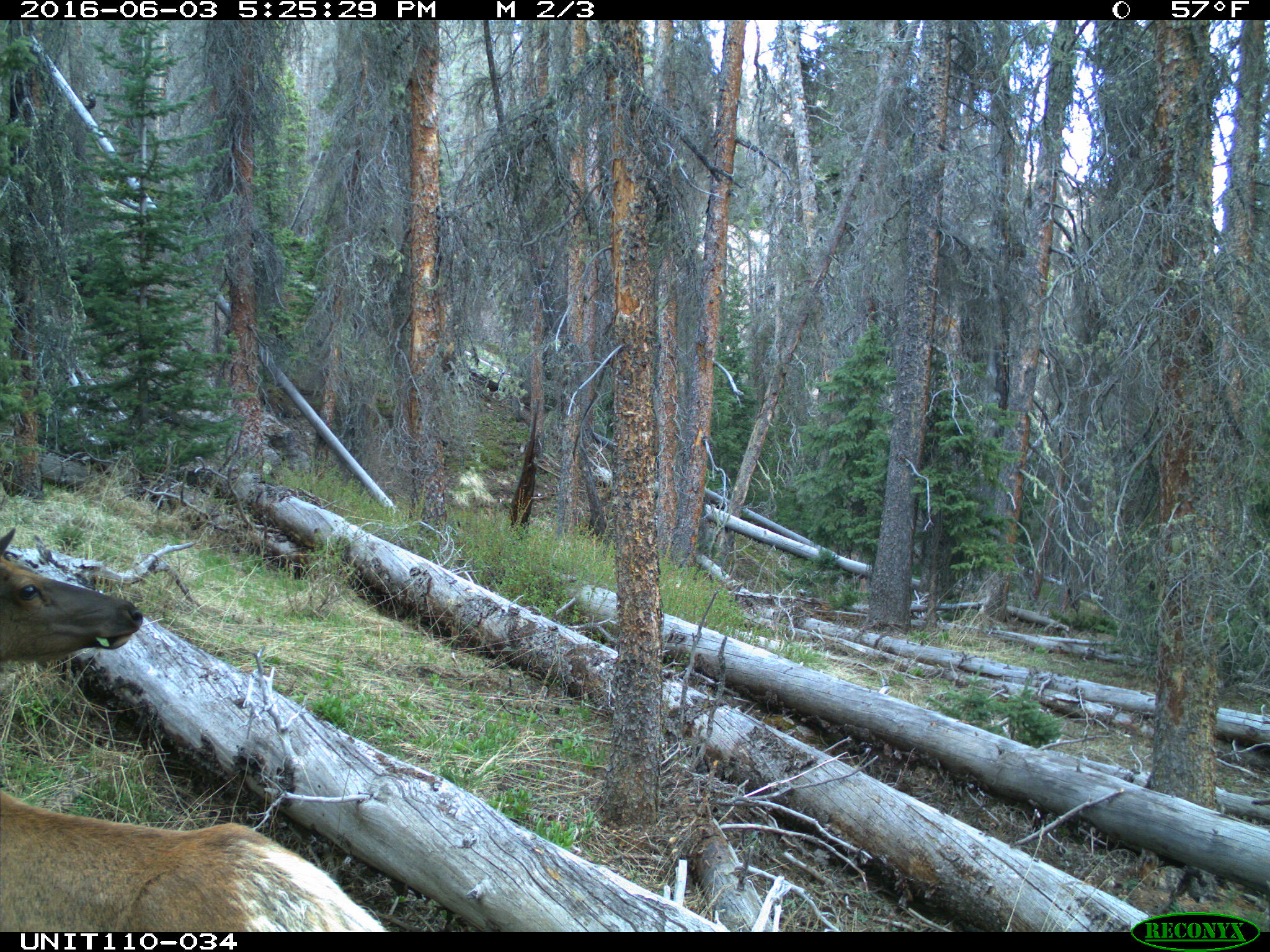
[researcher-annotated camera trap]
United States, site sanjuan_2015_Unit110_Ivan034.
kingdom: Animalia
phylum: Chordata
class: Mammalia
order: Artiodactyla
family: Cervidae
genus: Cervus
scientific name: Cervus elaphus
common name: red deer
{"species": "Cervus elaphus (red deer)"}